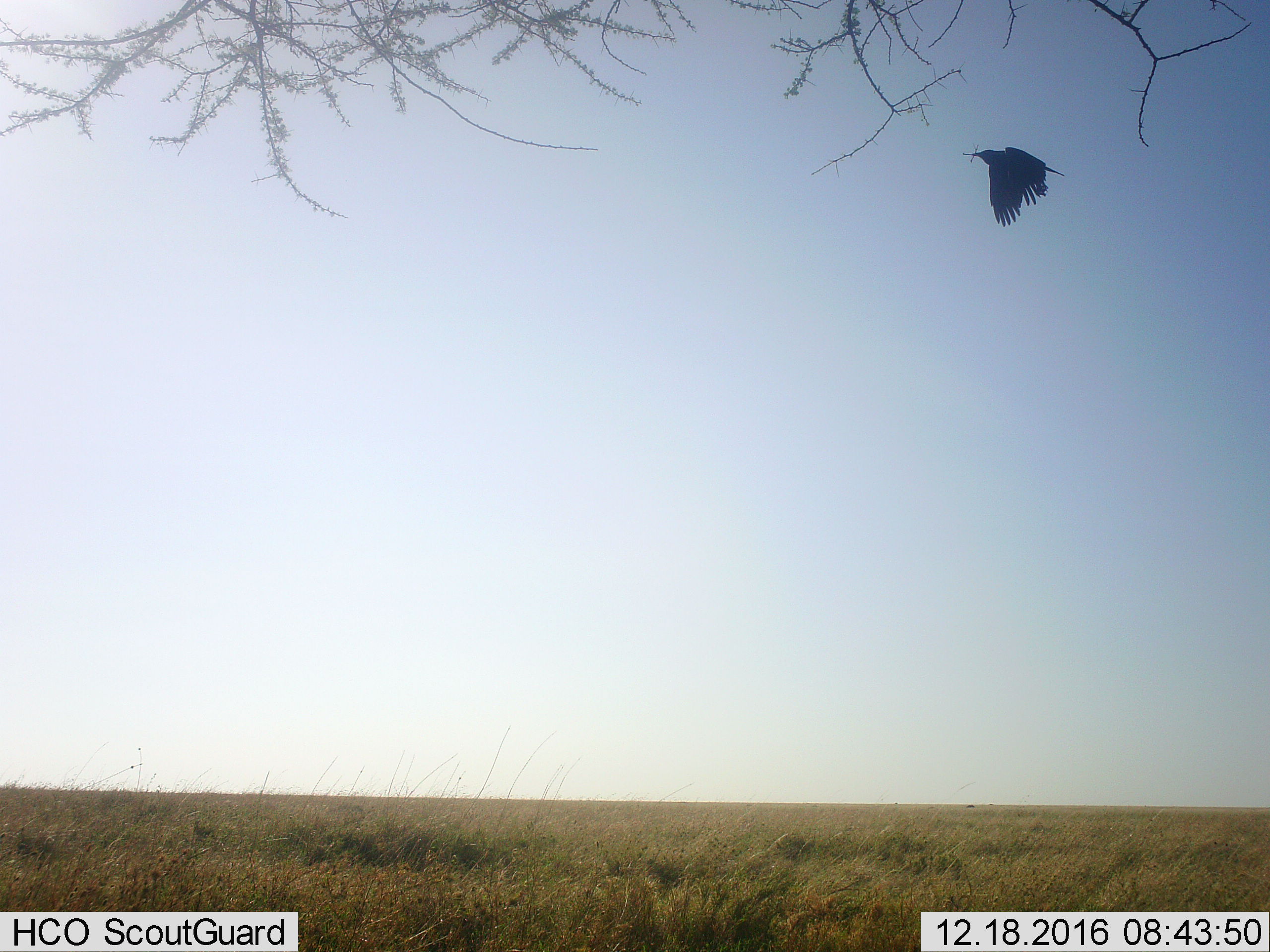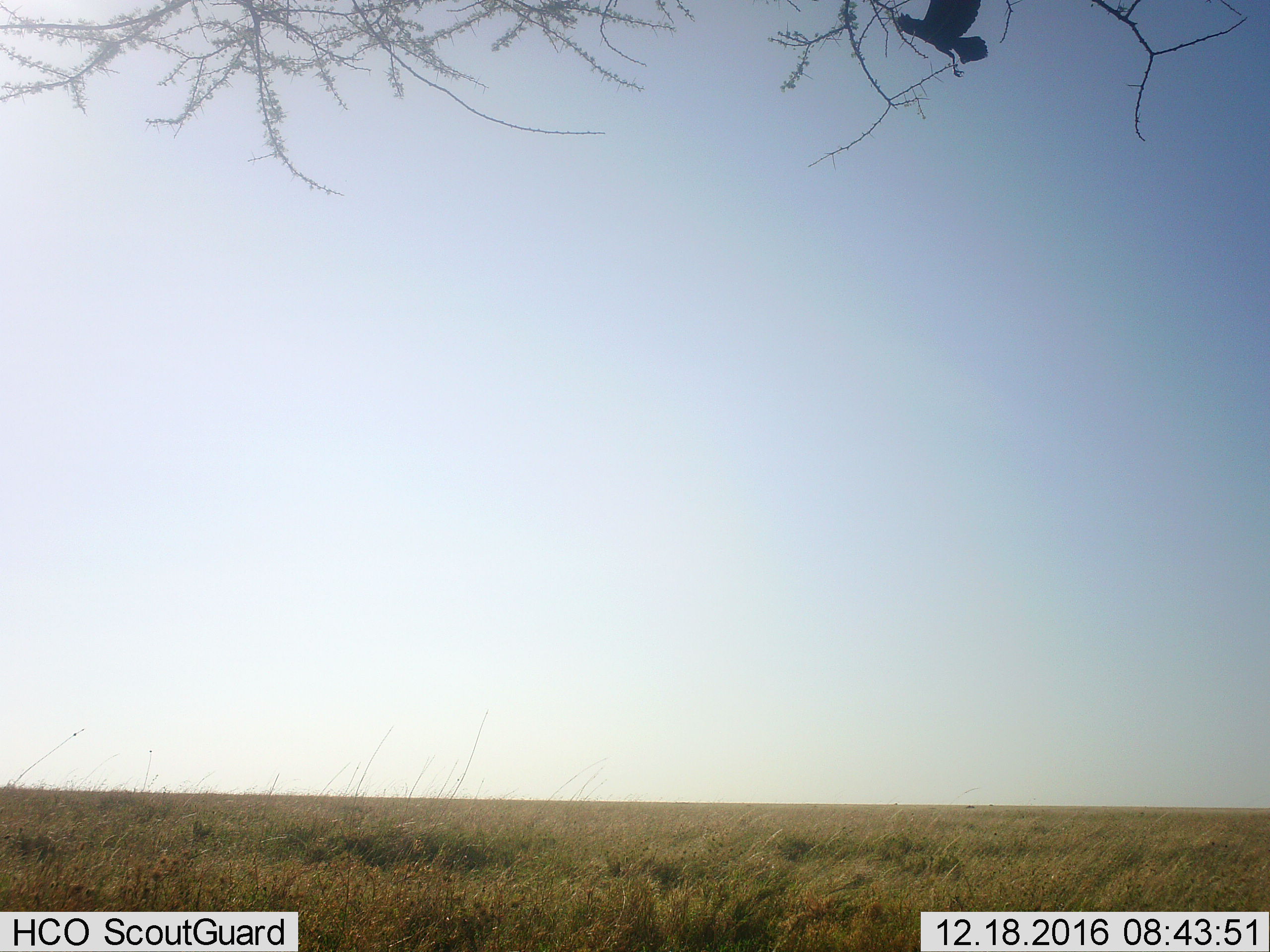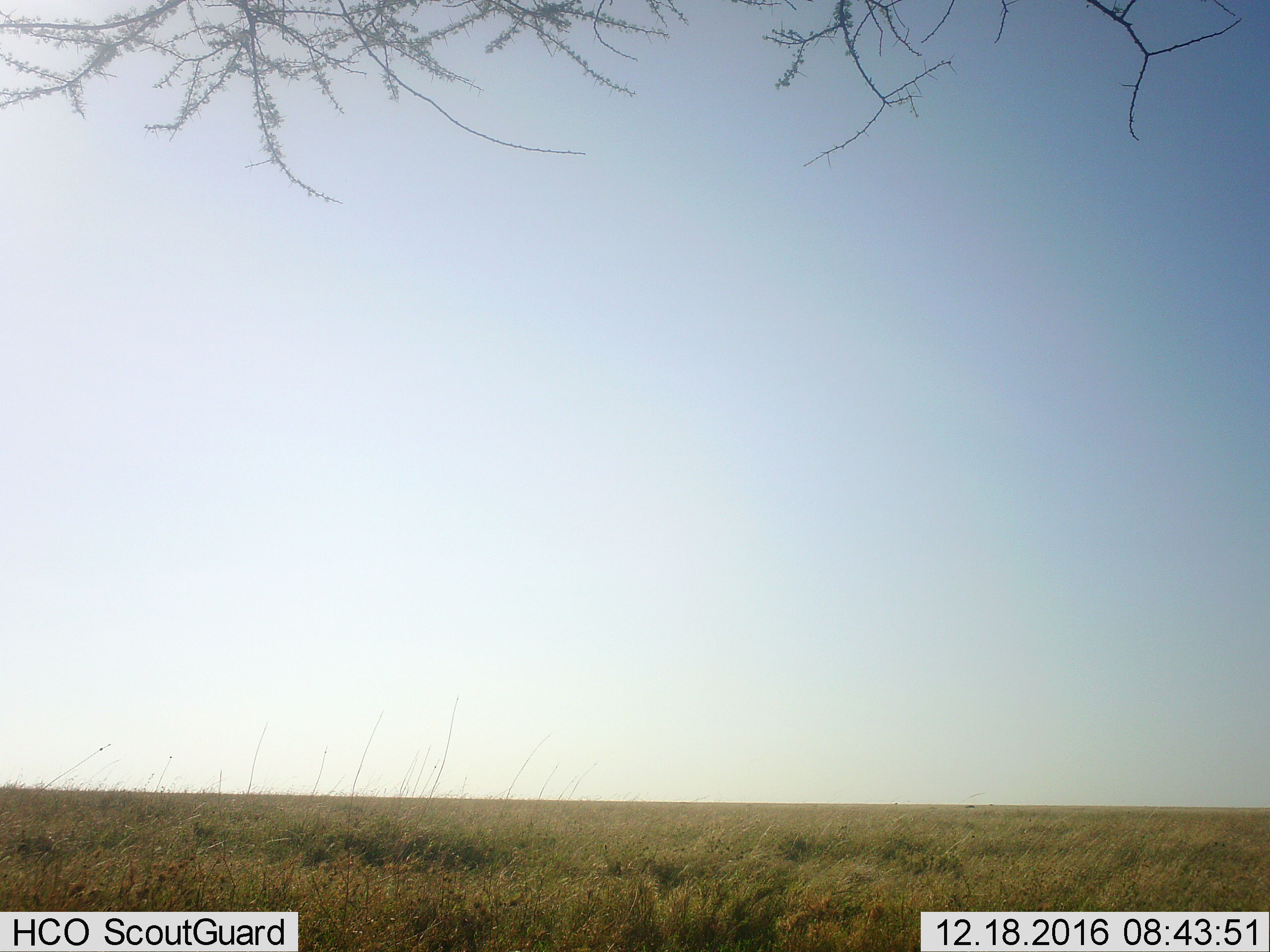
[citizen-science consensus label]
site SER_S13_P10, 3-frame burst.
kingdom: Animalia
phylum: Chordata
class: Aves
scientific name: Aves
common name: bird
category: birdother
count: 1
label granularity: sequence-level